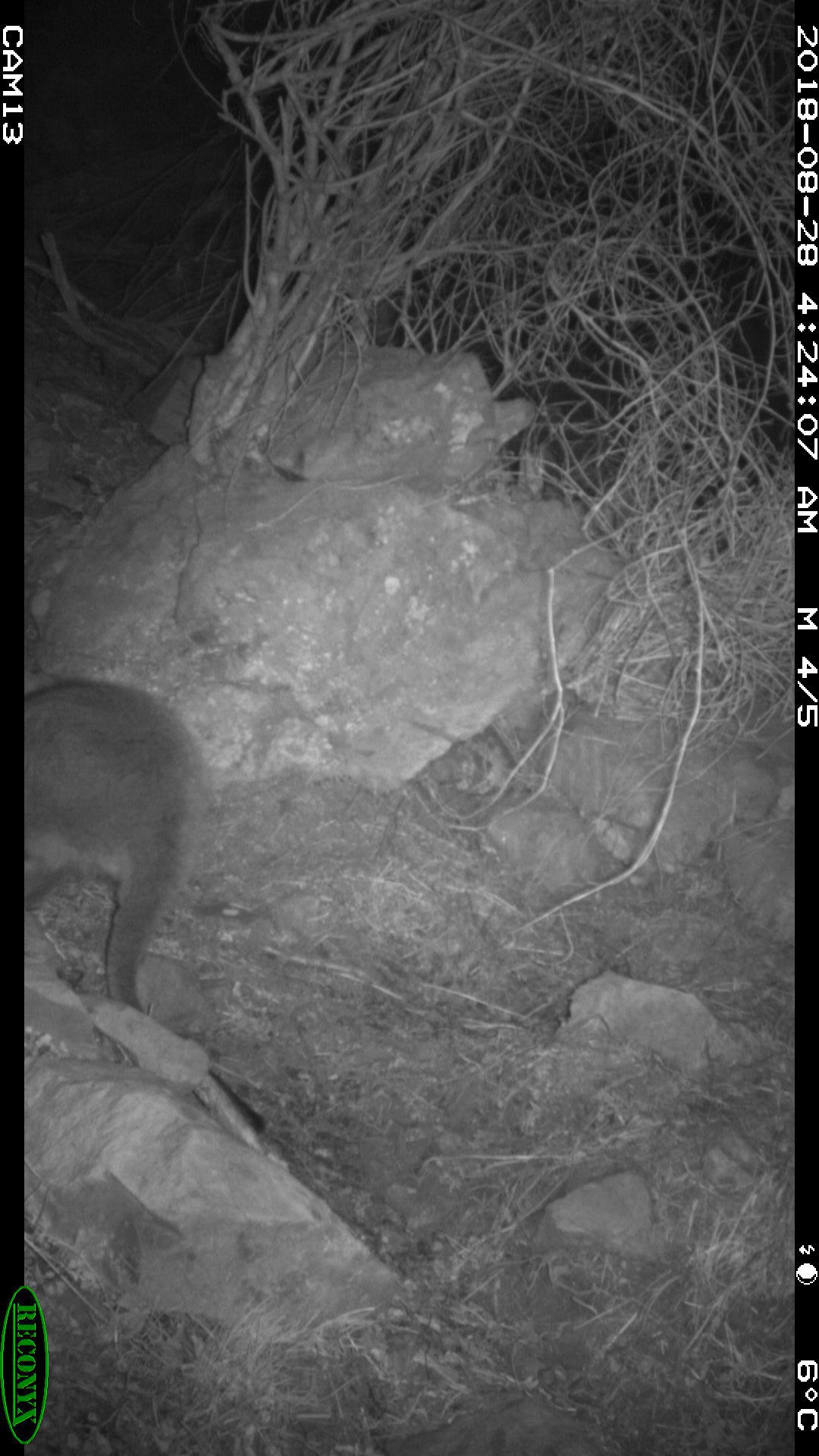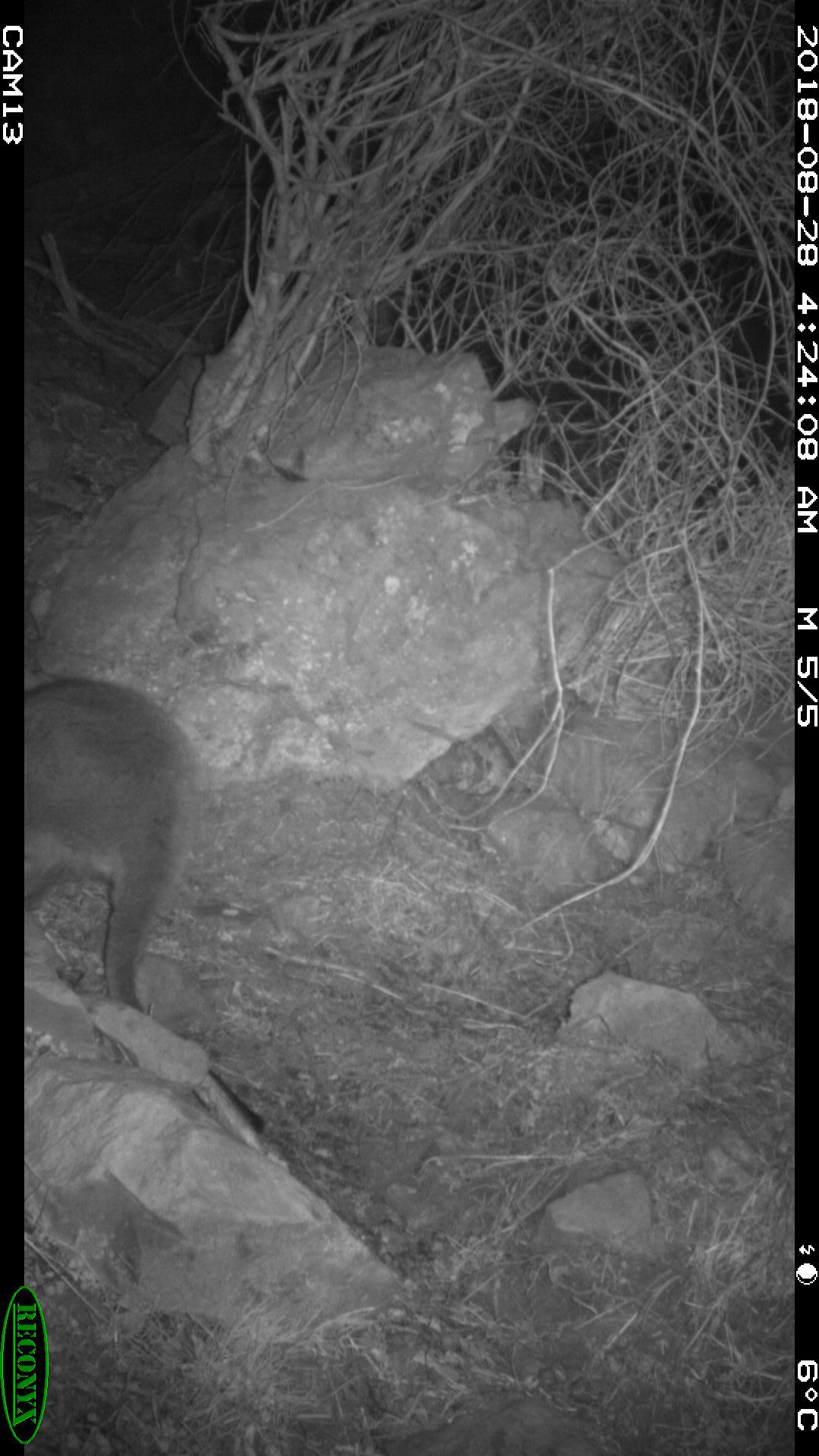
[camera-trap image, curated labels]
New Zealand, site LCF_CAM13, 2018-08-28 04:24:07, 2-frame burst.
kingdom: Animalia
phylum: Chordata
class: Mammalia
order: Diprotodontia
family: Macropodidae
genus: Notamacropus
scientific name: Notamacropus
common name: wallaby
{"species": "wallaby (Notamacropus)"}